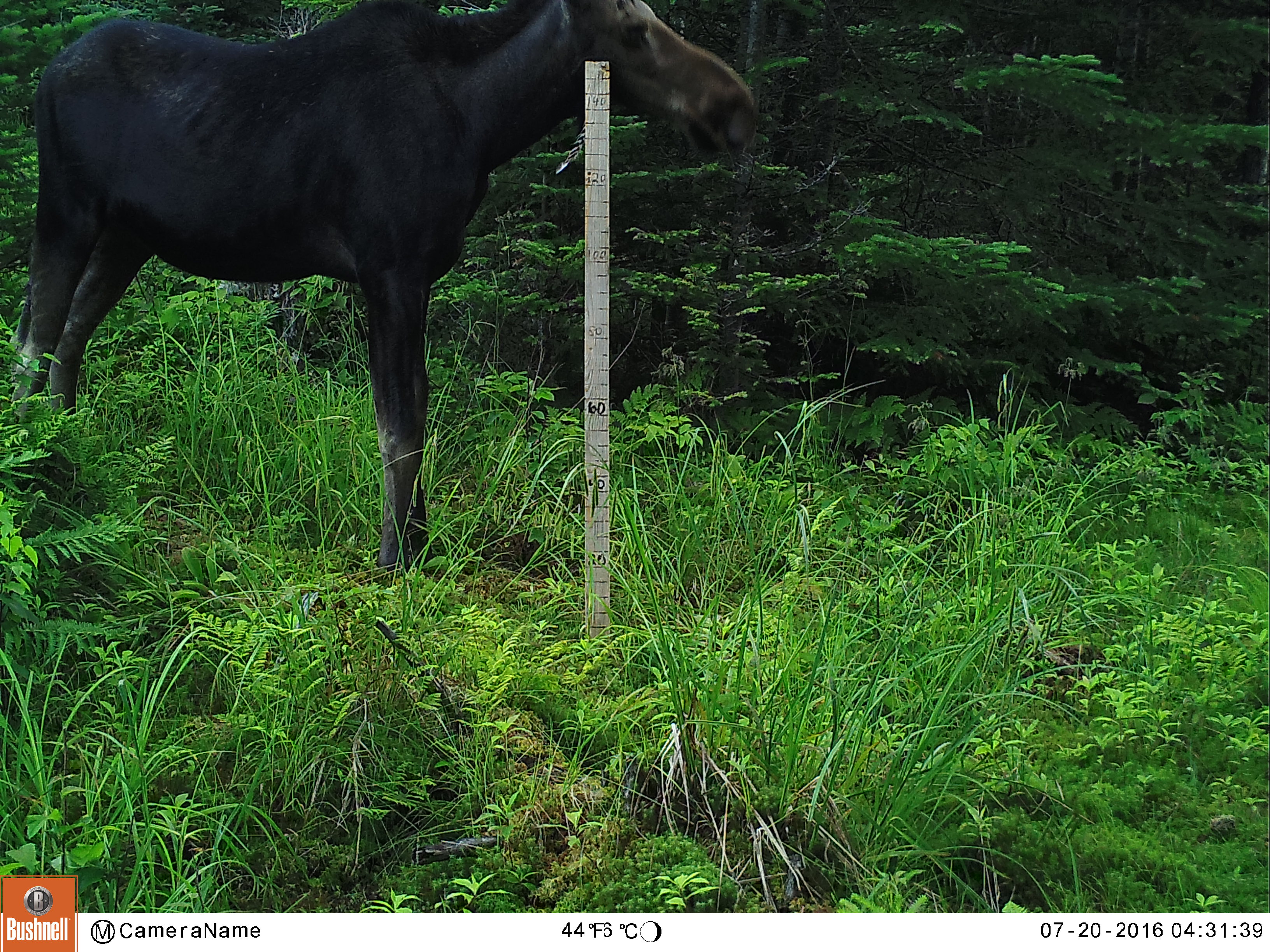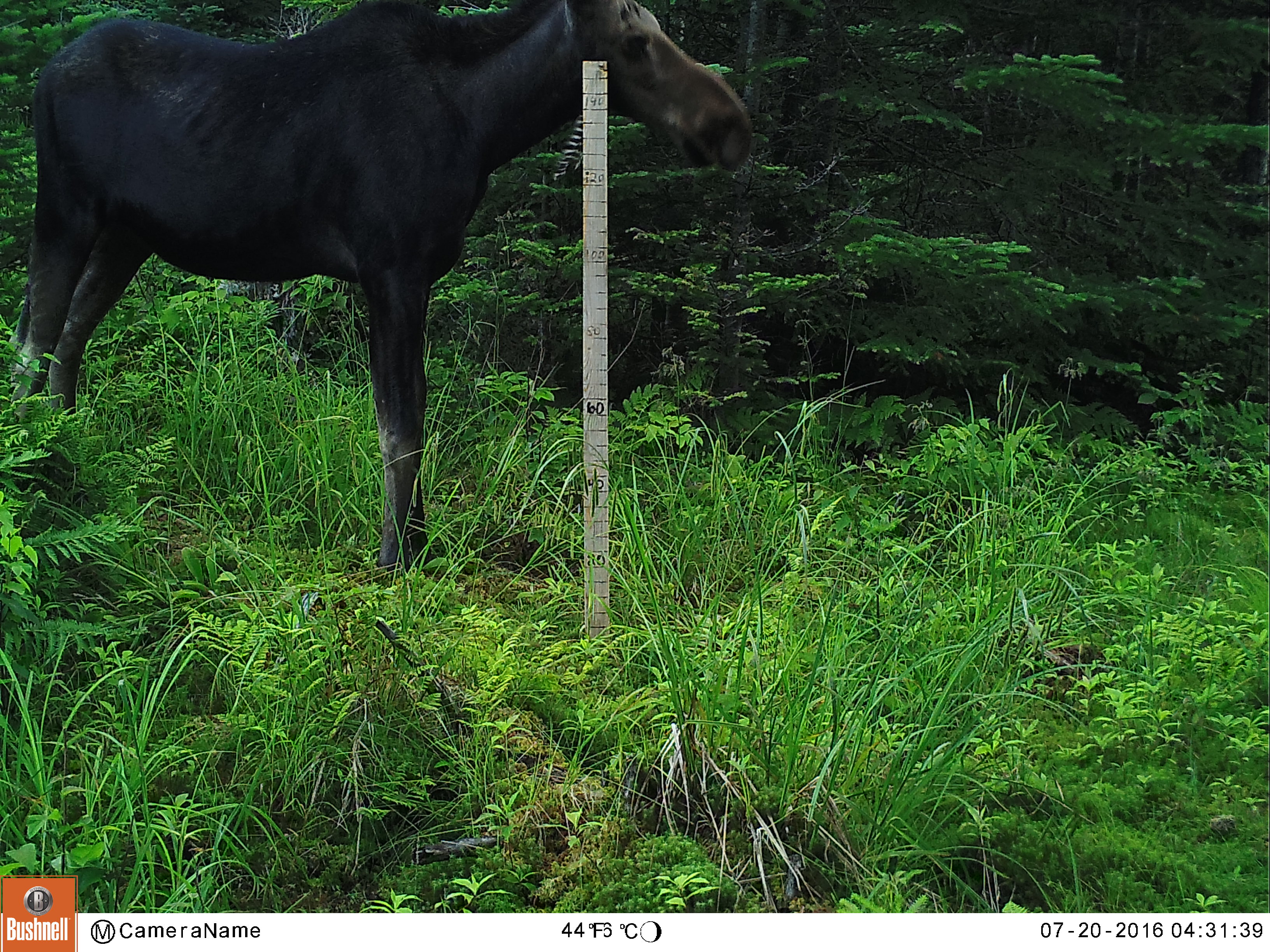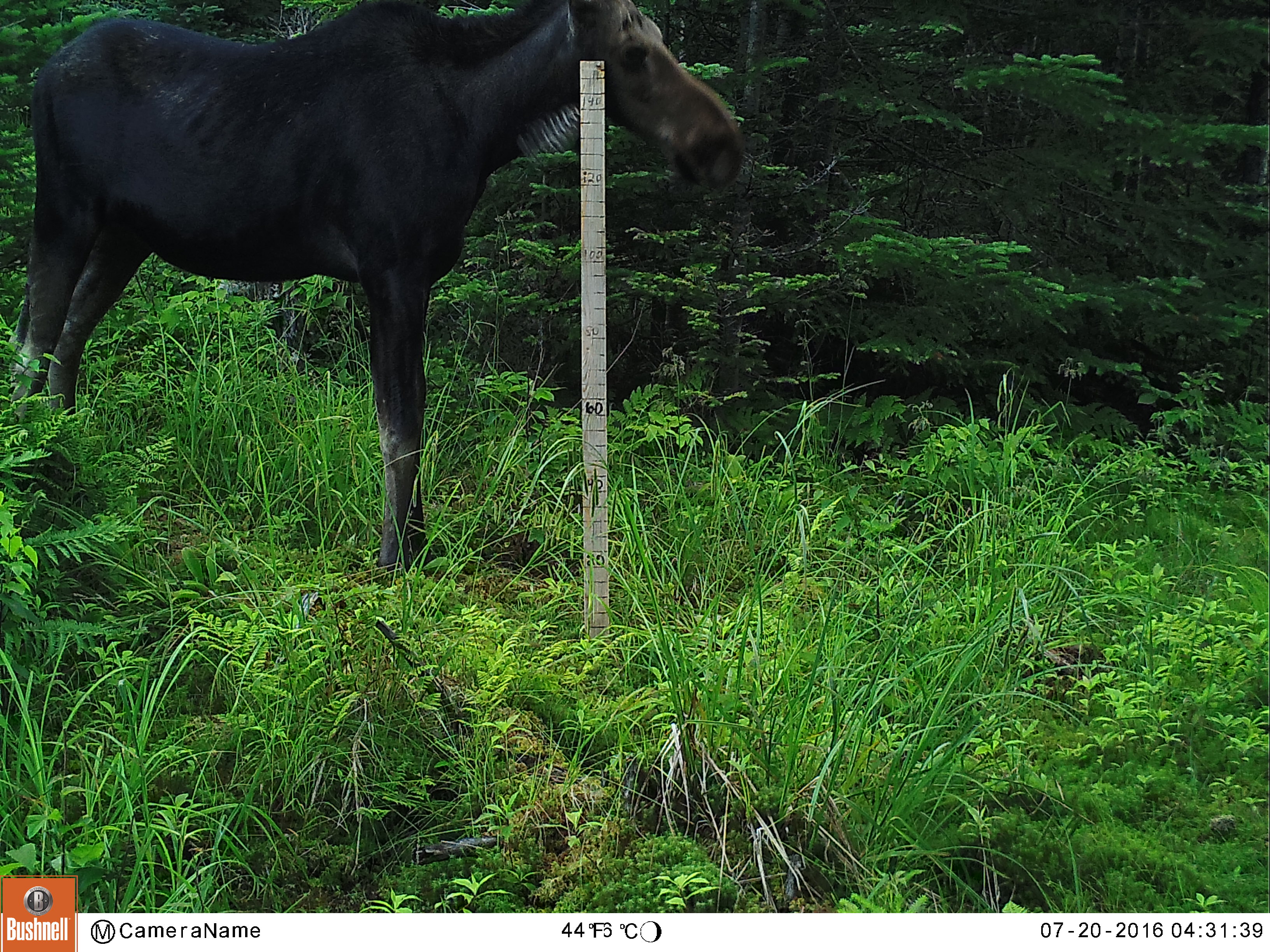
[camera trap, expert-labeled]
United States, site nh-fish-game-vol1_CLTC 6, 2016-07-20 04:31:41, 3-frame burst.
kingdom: Animalia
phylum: Chordata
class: Mammalia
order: Artiodactyla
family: Cervidae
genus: Alces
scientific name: Alces alces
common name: moose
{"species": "moose (Alces alces)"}